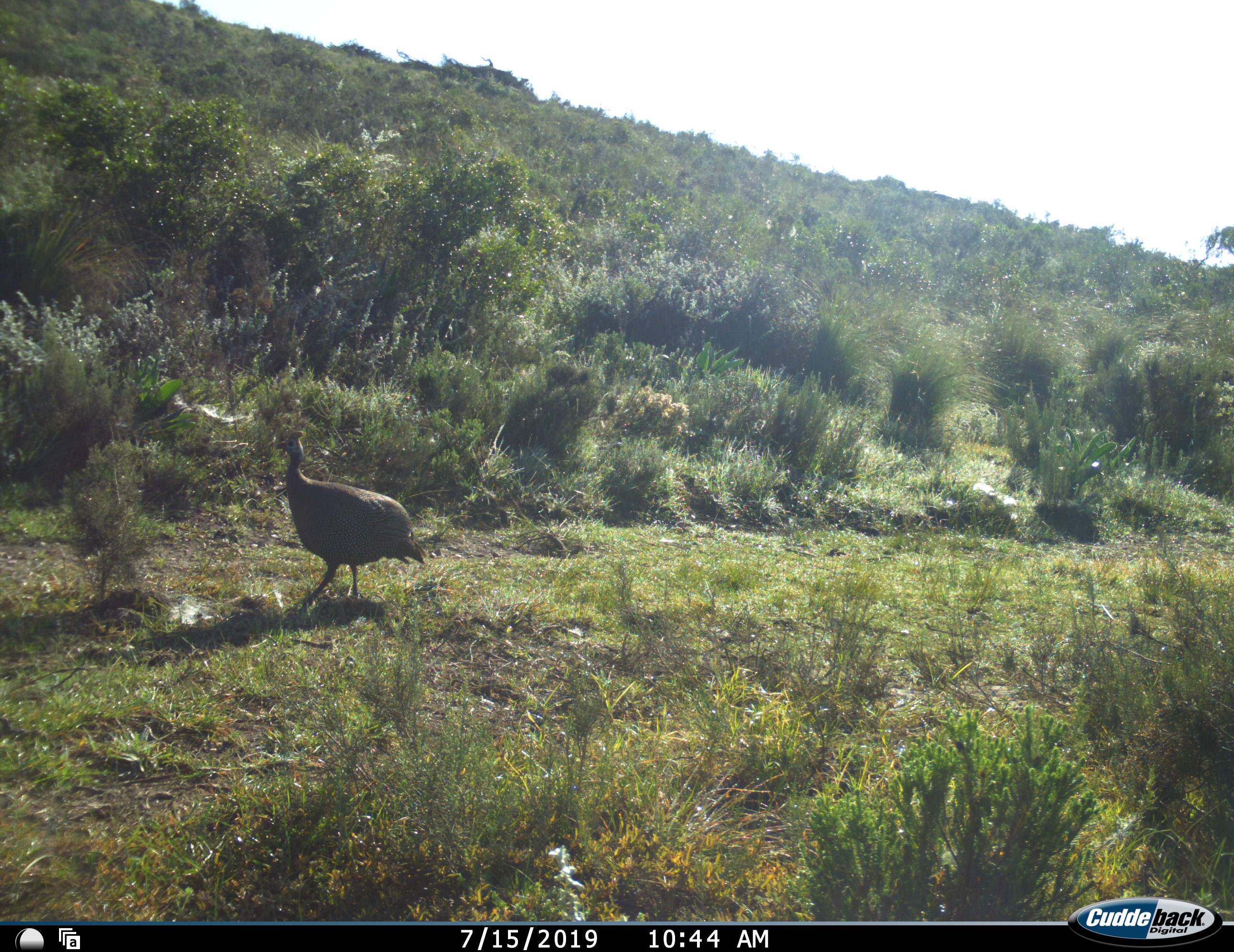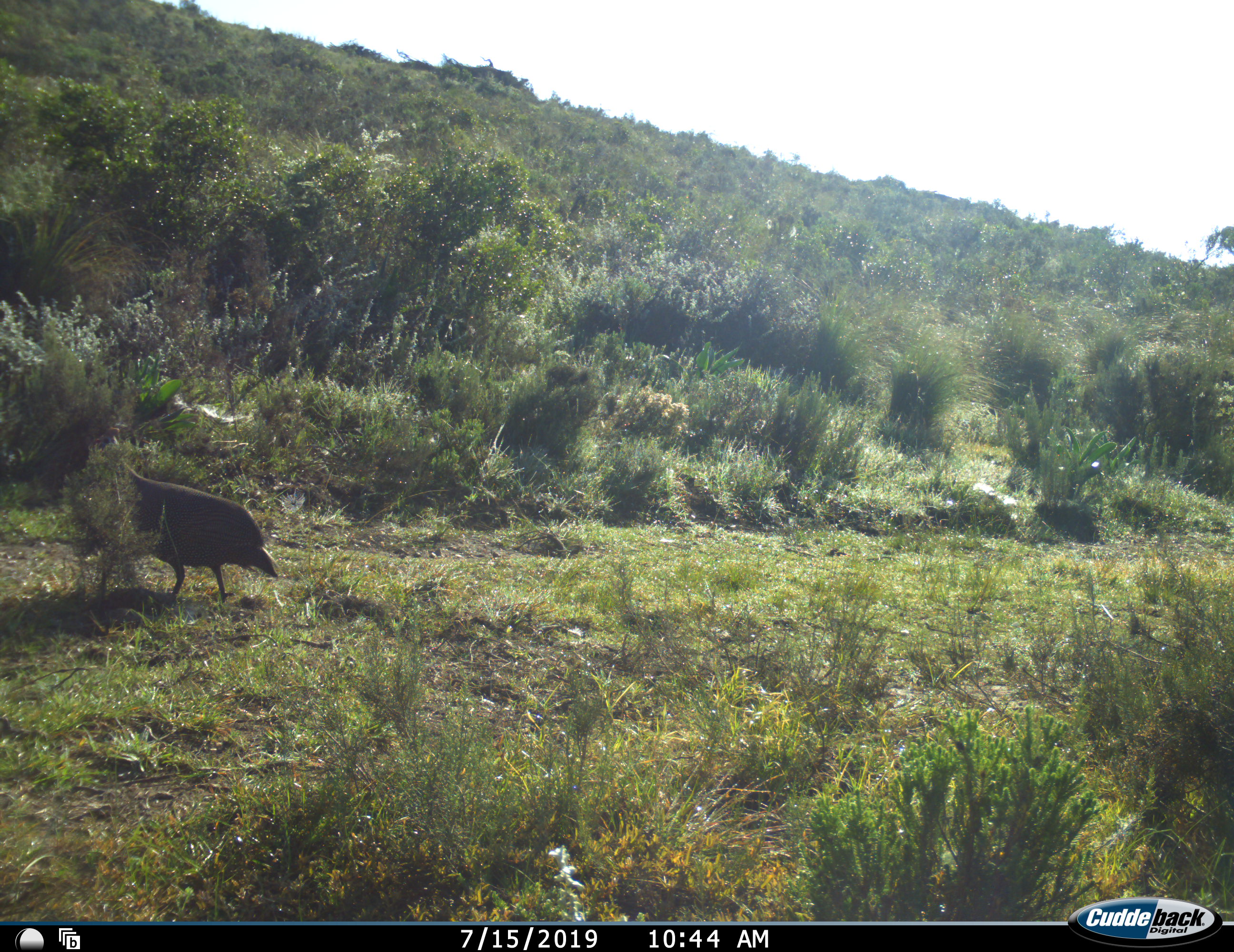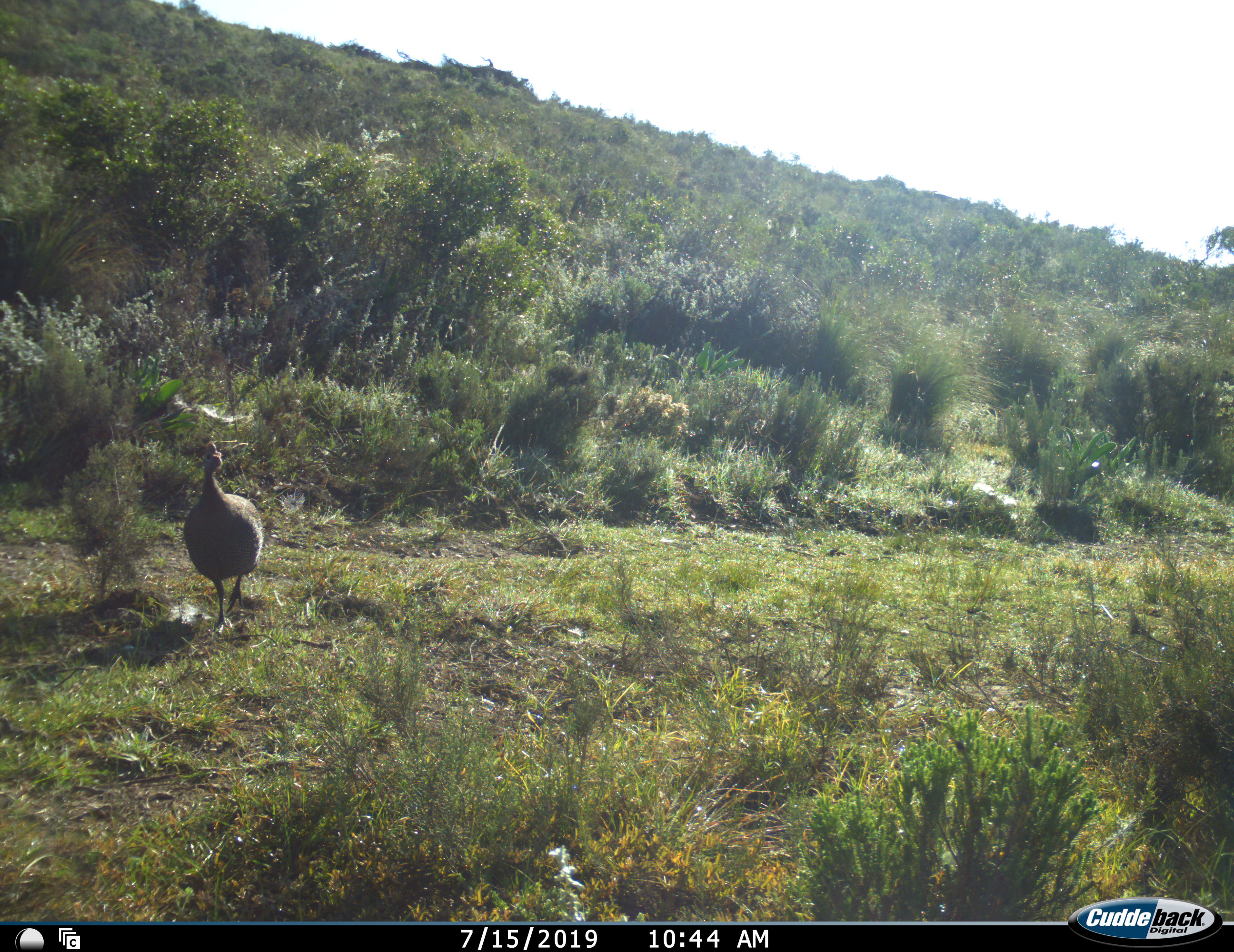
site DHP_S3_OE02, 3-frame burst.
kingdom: Animalia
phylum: Chordata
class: Aves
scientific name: Aves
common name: bird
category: birdother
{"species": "birdother (bird) (Aves)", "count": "1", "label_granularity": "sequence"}